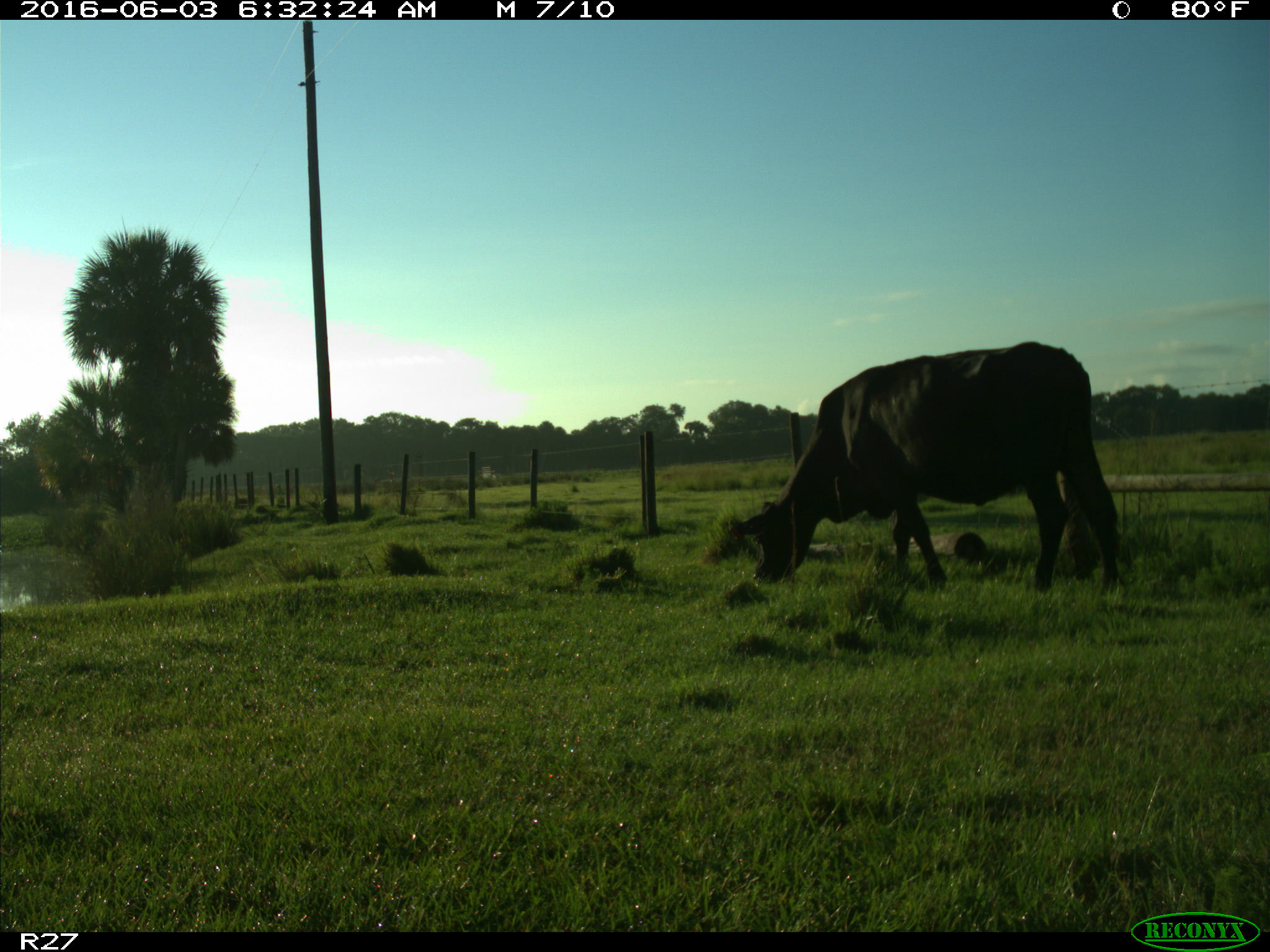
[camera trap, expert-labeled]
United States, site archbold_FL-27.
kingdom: Animalia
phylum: Chordata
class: Mammalia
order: Artiodactyla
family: Bovidae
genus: Bos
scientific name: Bos taurus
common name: domestic cow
Bos taurus (domestic cow).